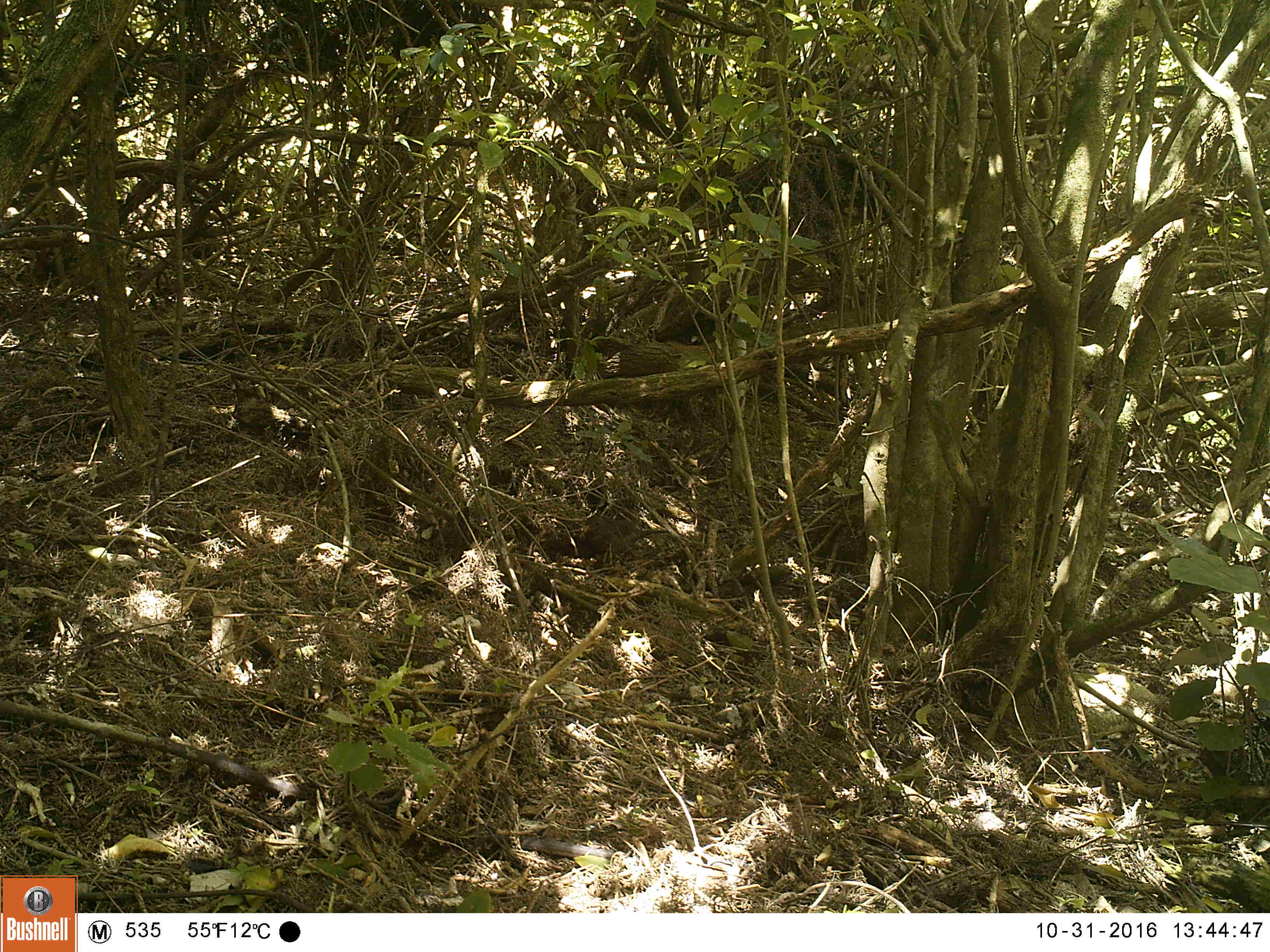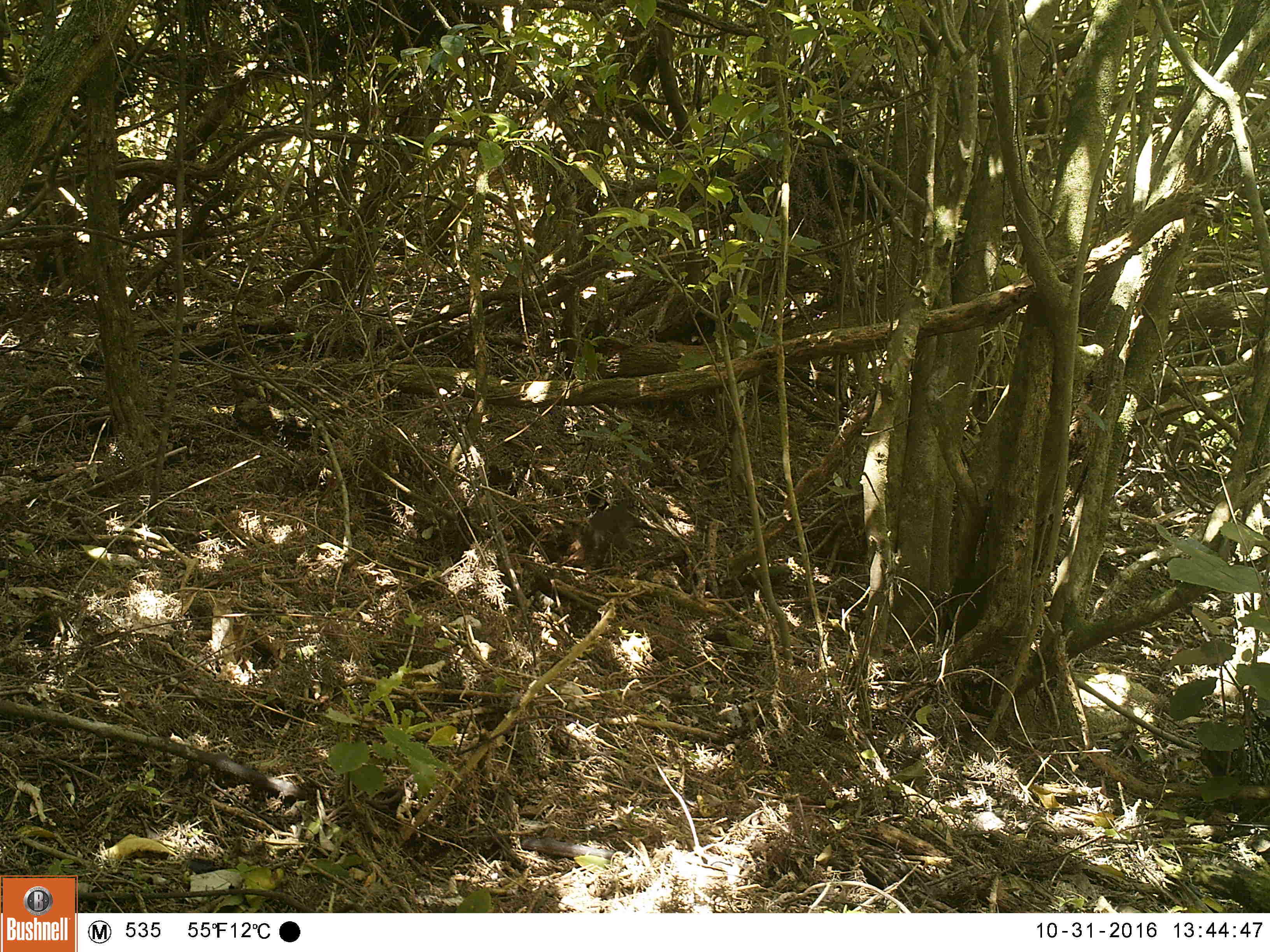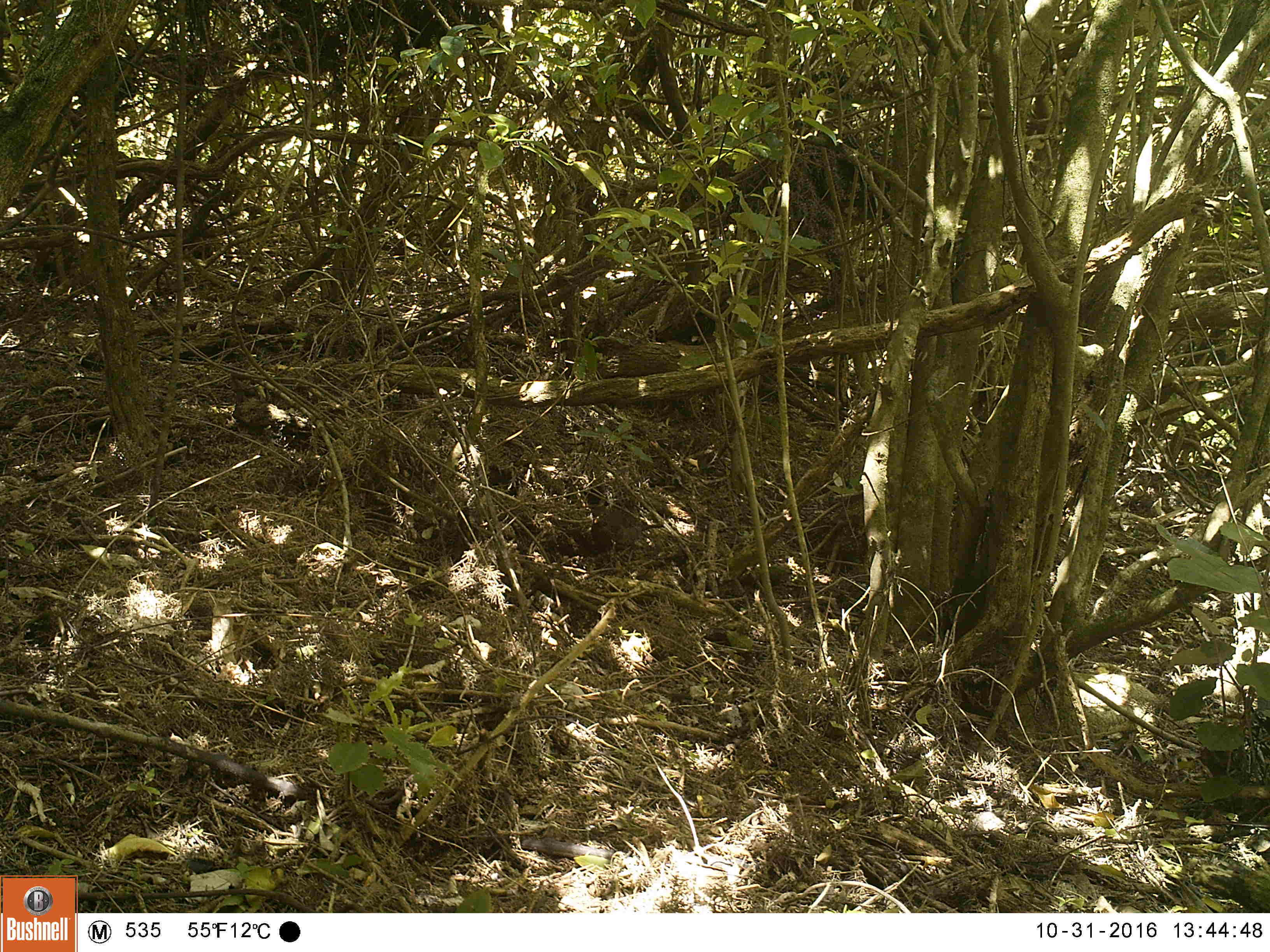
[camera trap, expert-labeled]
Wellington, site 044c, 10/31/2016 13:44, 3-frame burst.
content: unidentified animal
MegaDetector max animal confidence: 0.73